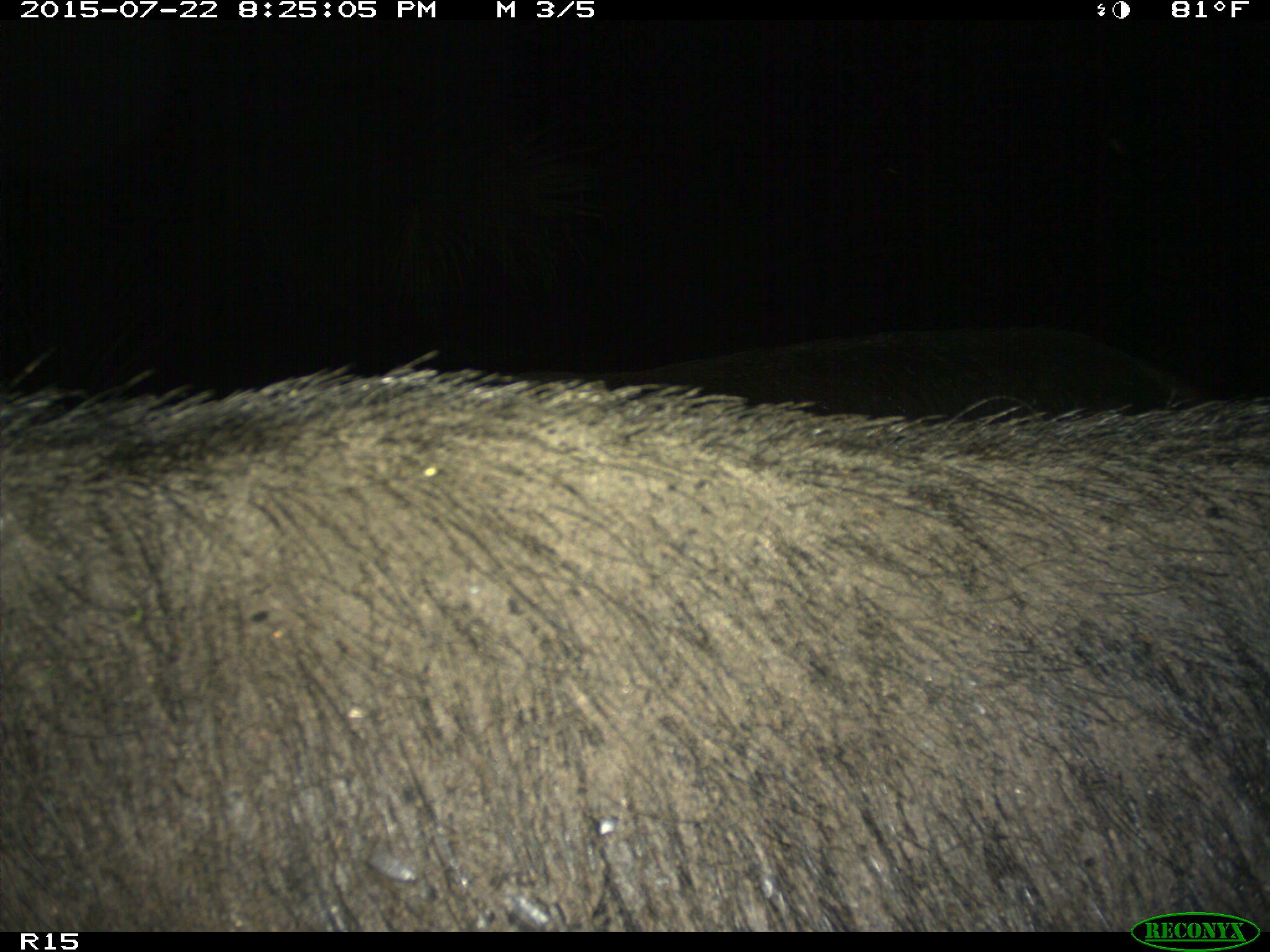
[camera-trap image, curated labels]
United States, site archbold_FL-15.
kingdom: Animalia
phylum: Chordata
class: Mammalia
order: Artiodactyla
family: Suidae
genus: Sus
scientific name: Sus scrofa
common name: wild boar